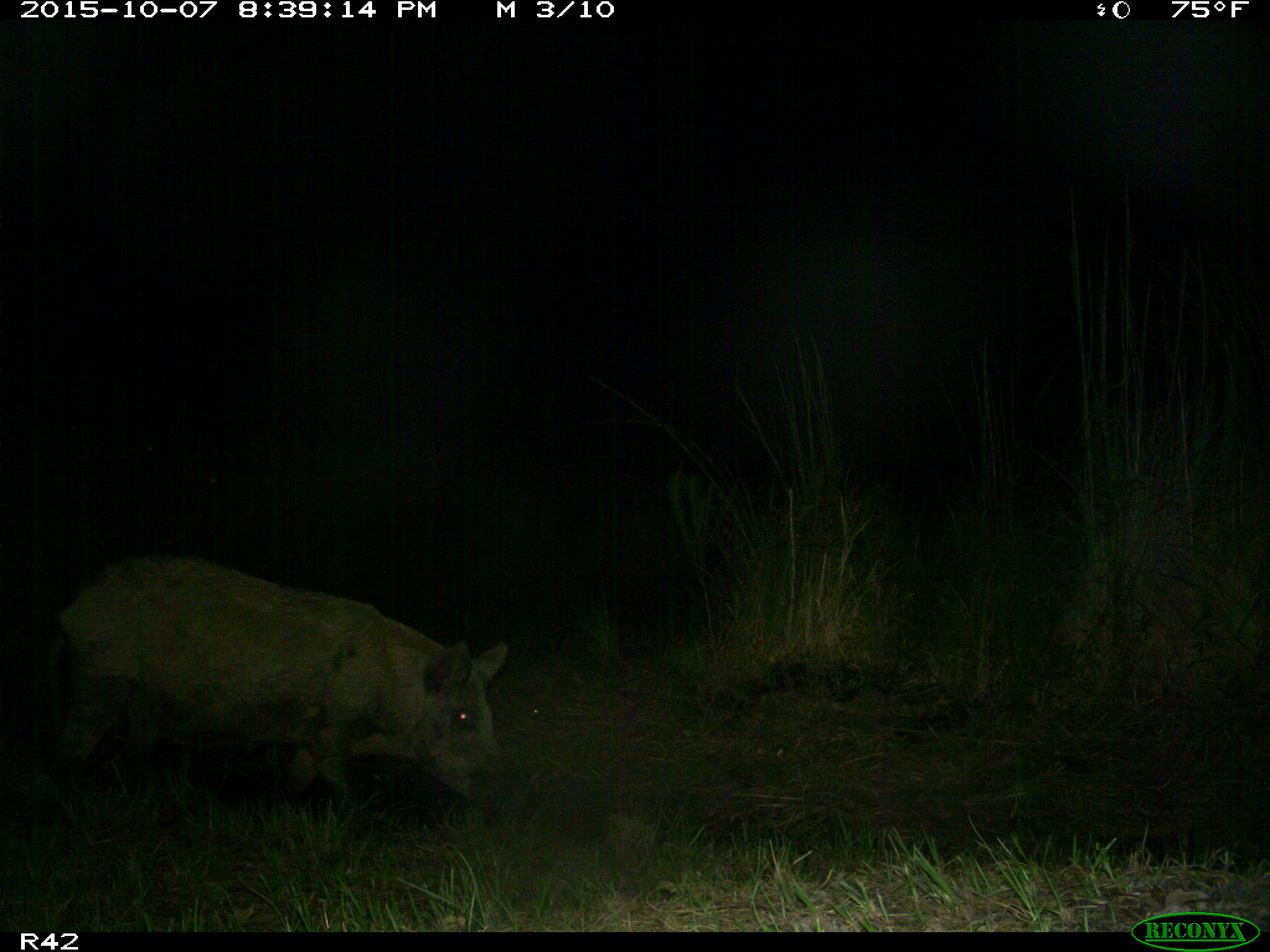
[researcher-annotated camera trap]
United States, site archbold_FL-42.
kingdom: Animalia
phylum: Chordata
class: Mammalia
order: Artiodactyla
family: Suidae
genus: Sus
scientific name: Sus scrofa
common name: wild boar